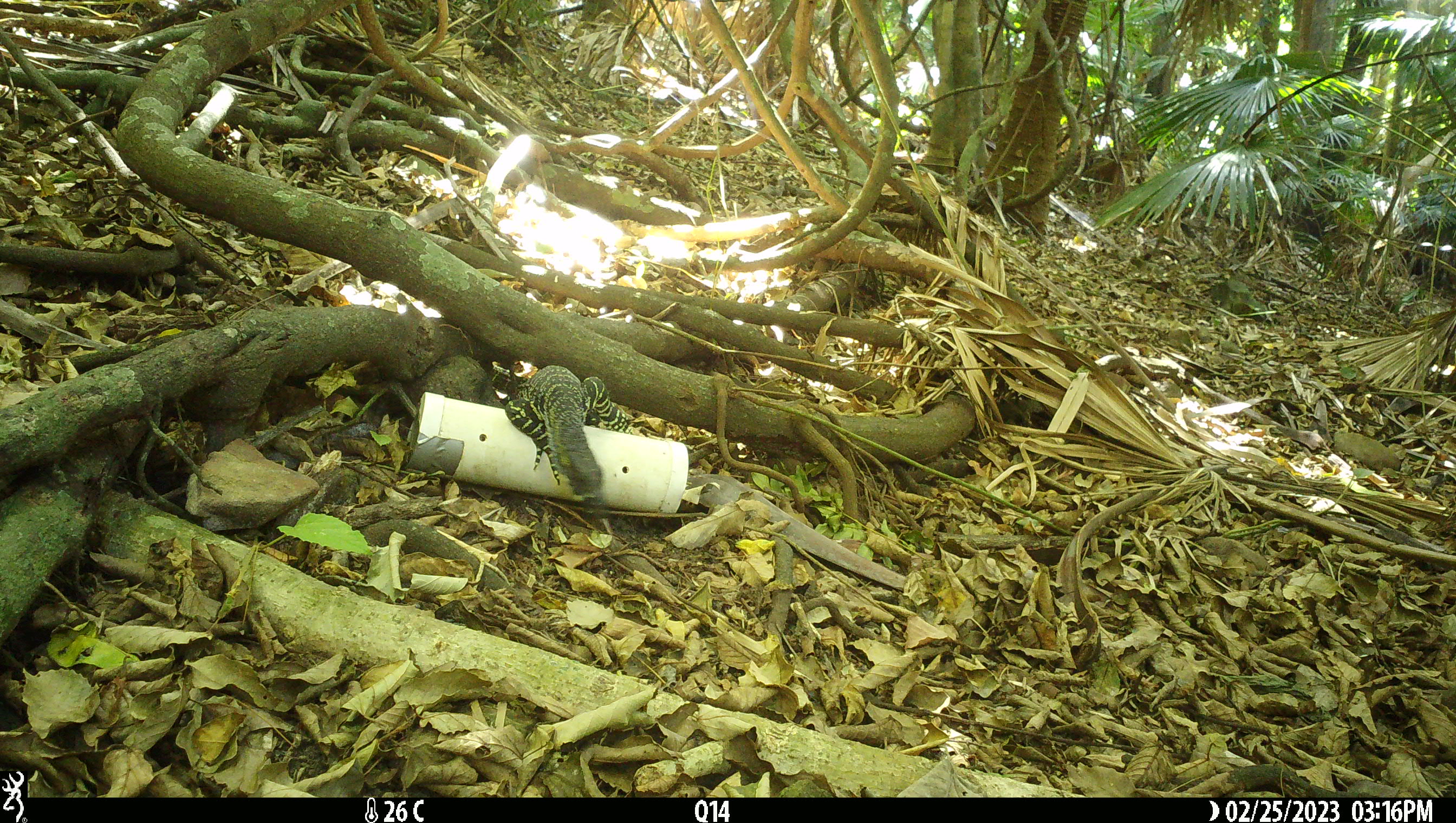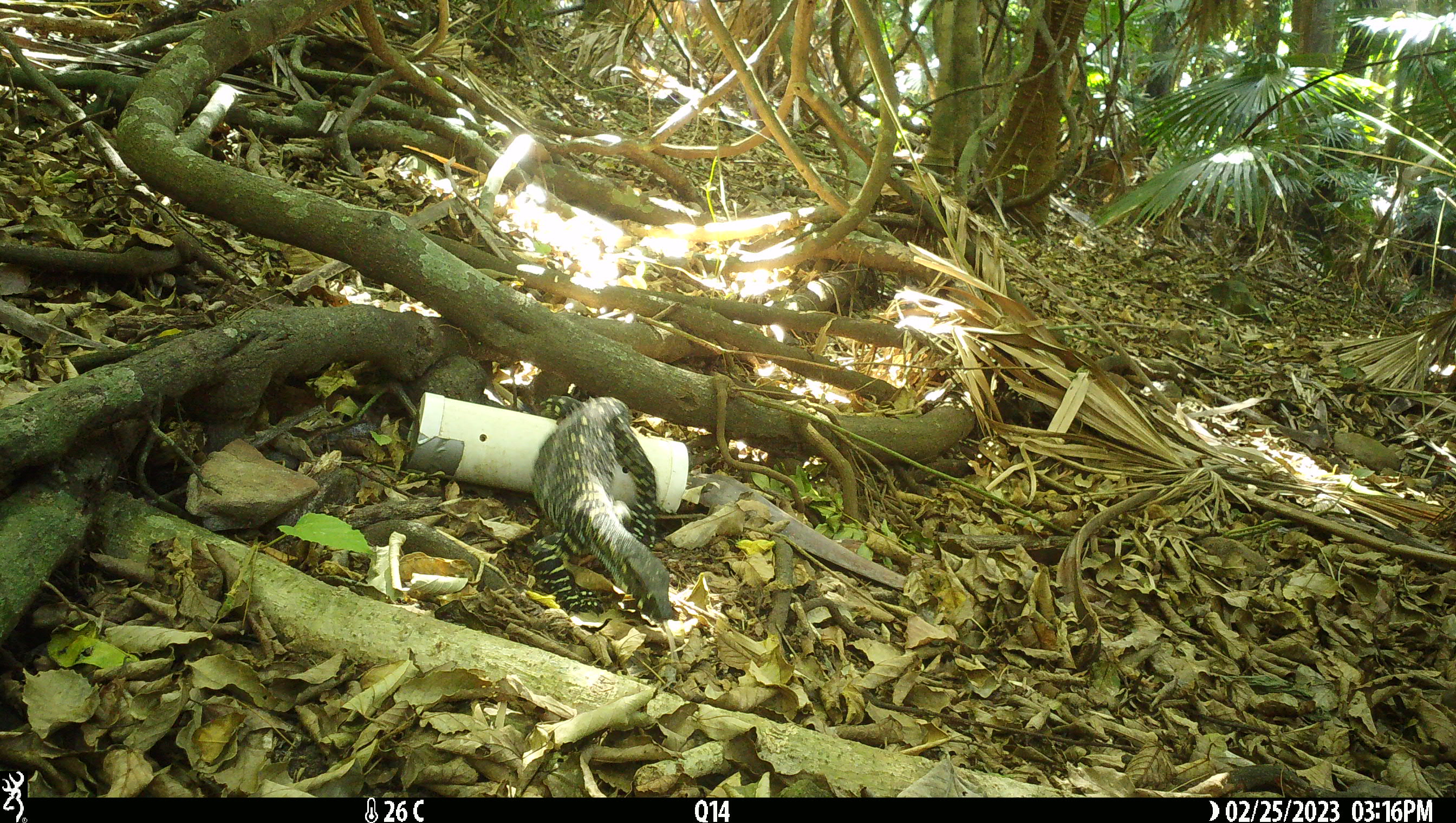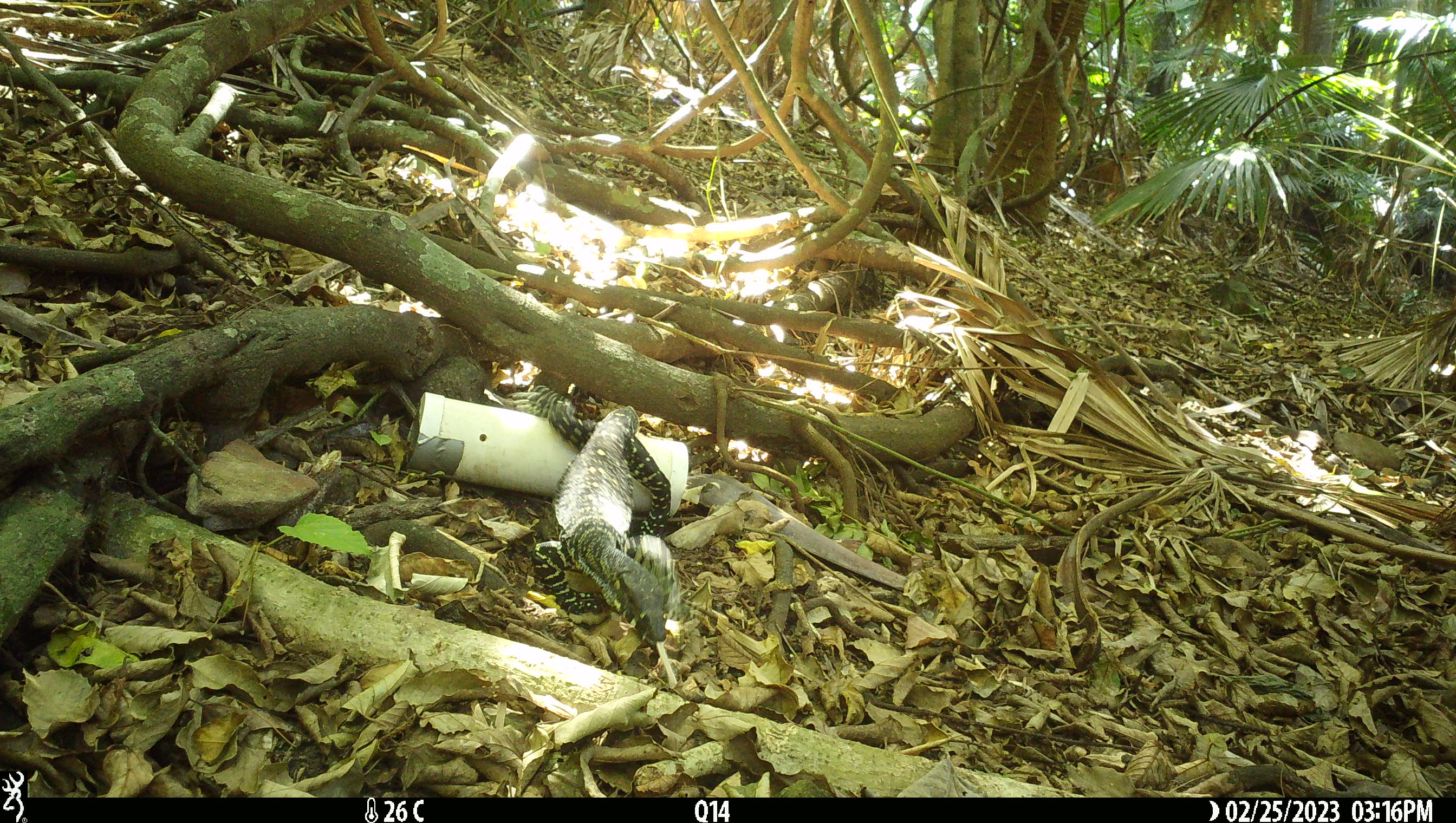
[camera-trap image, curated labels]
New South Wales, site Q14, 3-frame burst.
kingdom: Animalia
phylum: Chordata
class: Reptilia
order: Squamata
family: Varanidae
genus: Varanus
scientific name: Varanus varius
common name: lace monitor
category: goanna